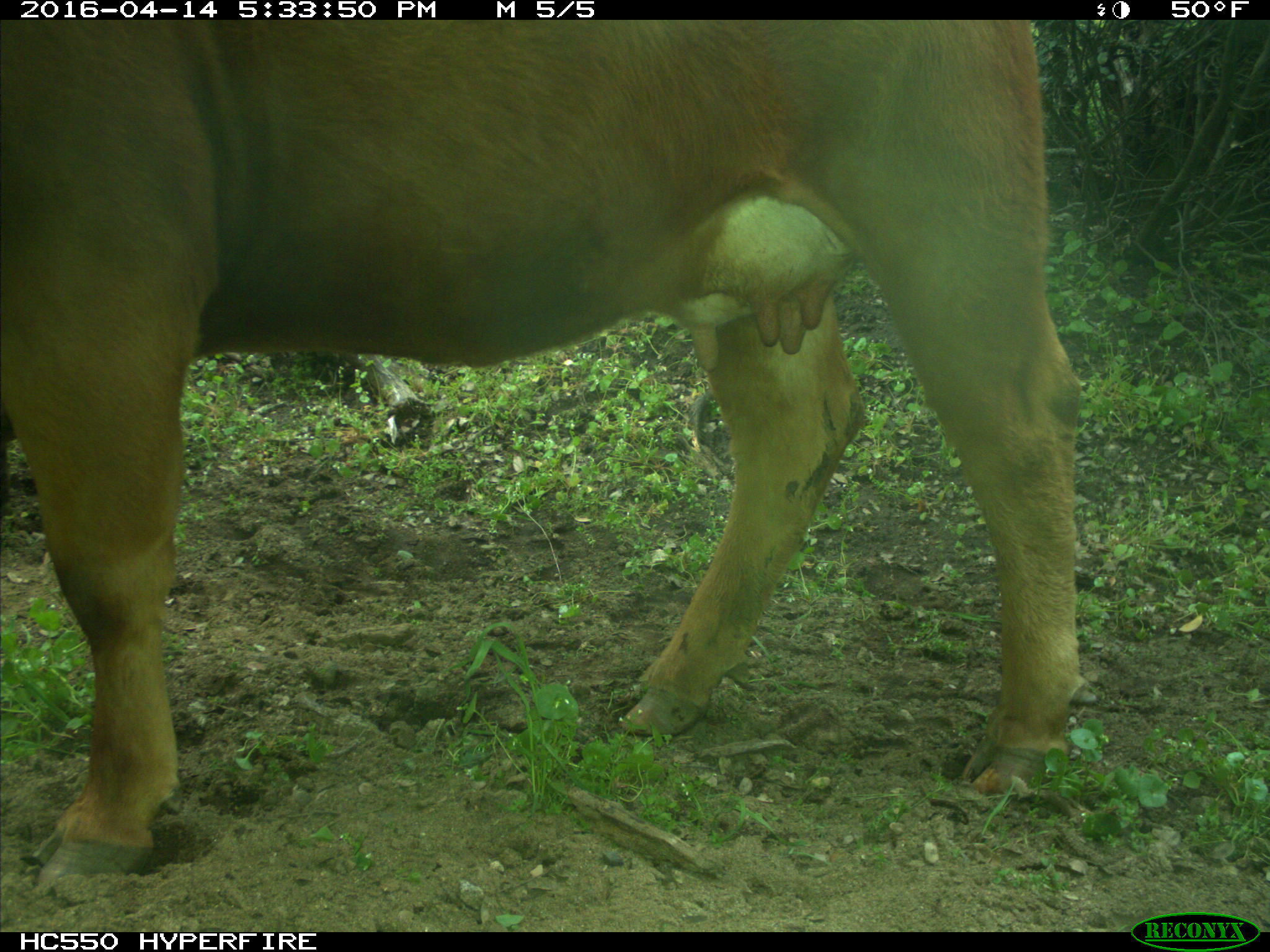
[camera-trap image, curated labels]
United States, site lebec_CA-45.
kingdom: Animalia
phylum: Chordata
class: Mammalia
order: Artiodactyla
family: Bovidae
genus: Bos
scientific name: Bos taurus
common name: domestic cow